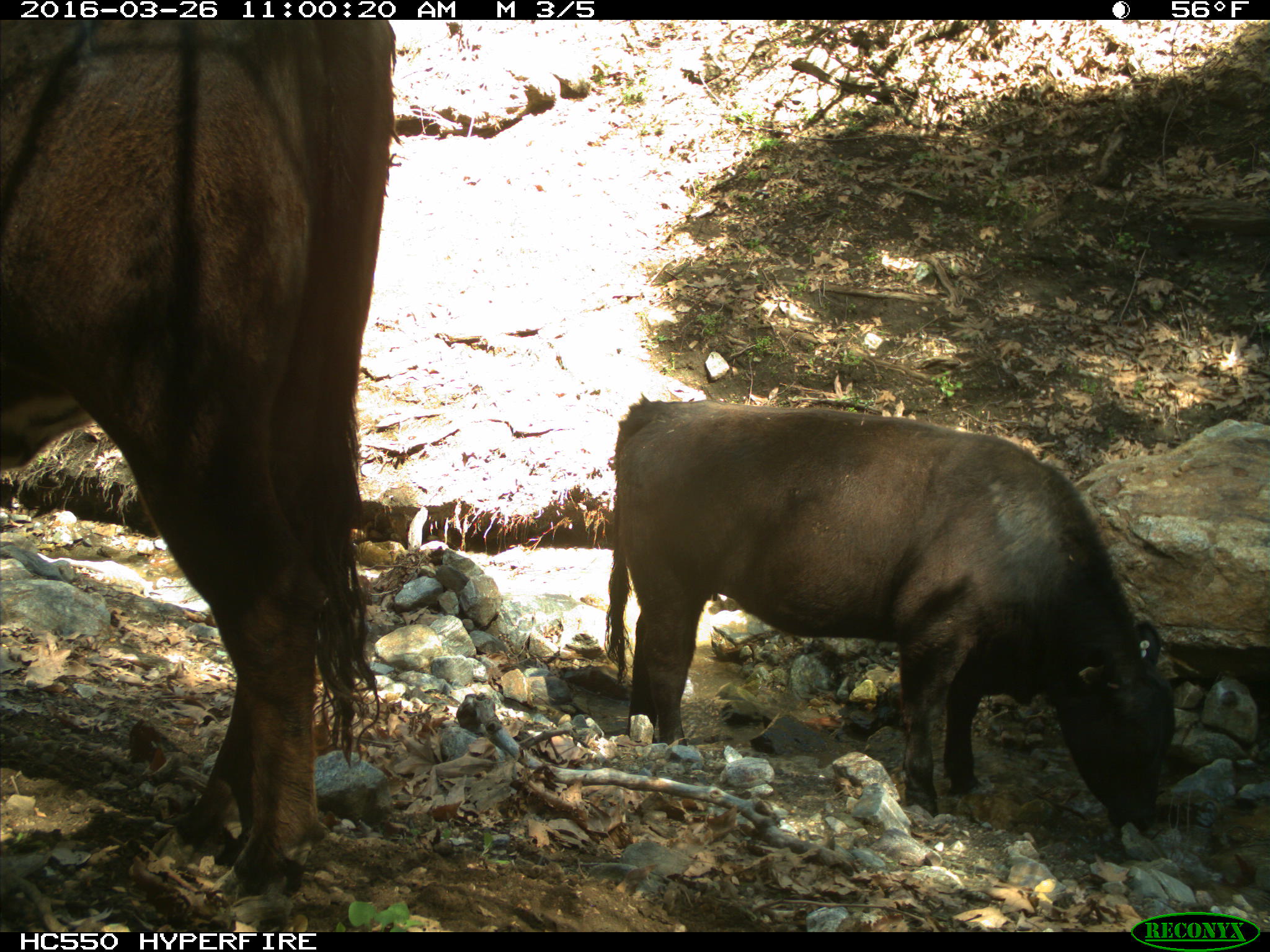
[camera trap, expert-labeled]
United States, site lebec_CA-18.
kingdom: Animalia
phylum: Chordata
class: Mammalia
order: Artiodactyla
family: Bovidae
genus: Bos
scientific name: Bos taurus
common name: domestic cow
Bos taurus (domestic cow).